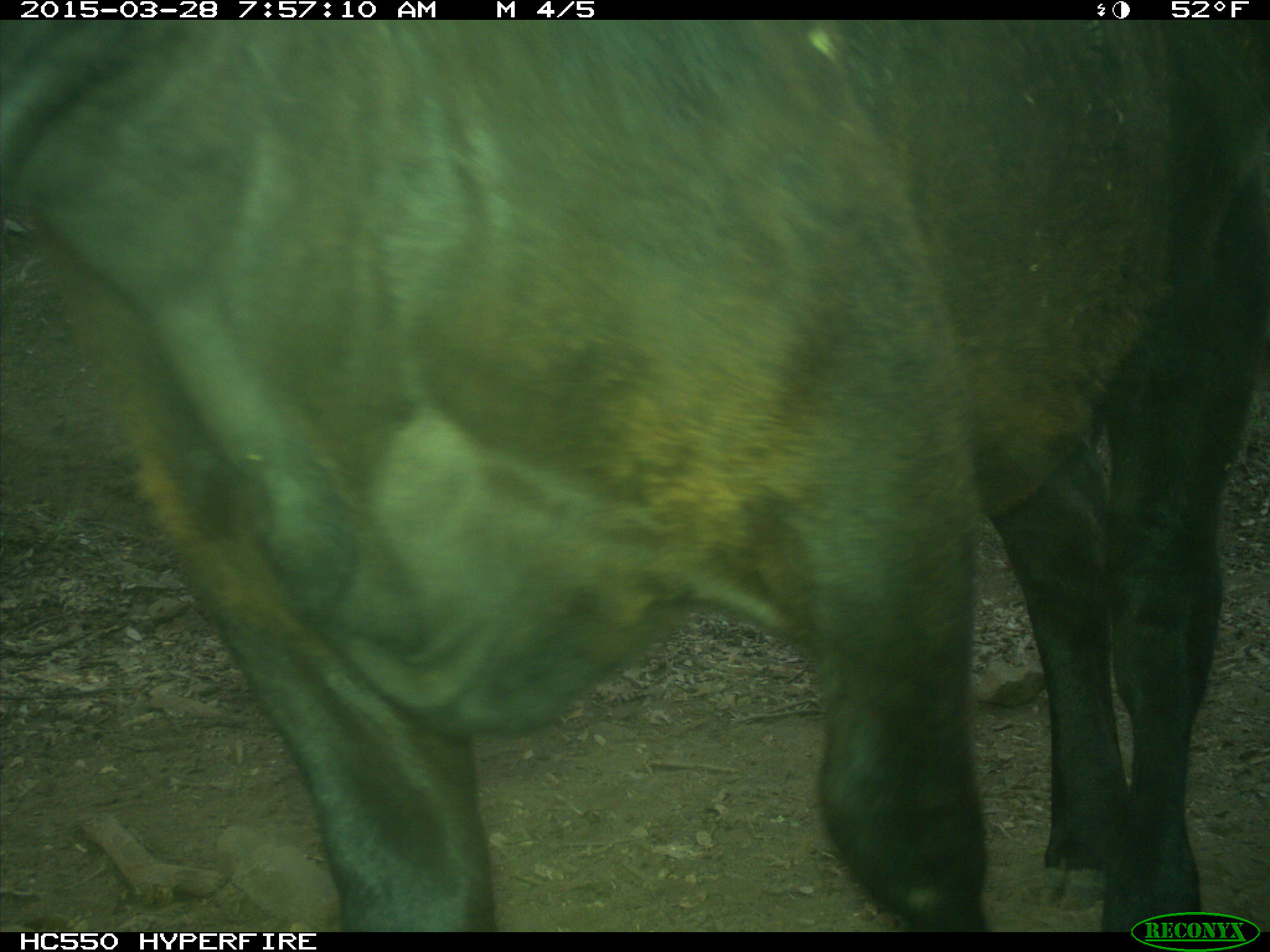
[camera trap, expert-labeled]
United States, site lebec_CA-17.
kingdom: Animalia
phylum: Chordata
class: Mammalia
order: Artiodactyla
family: Bovidae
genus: Bos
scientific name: Bos taurus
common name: domestic cow